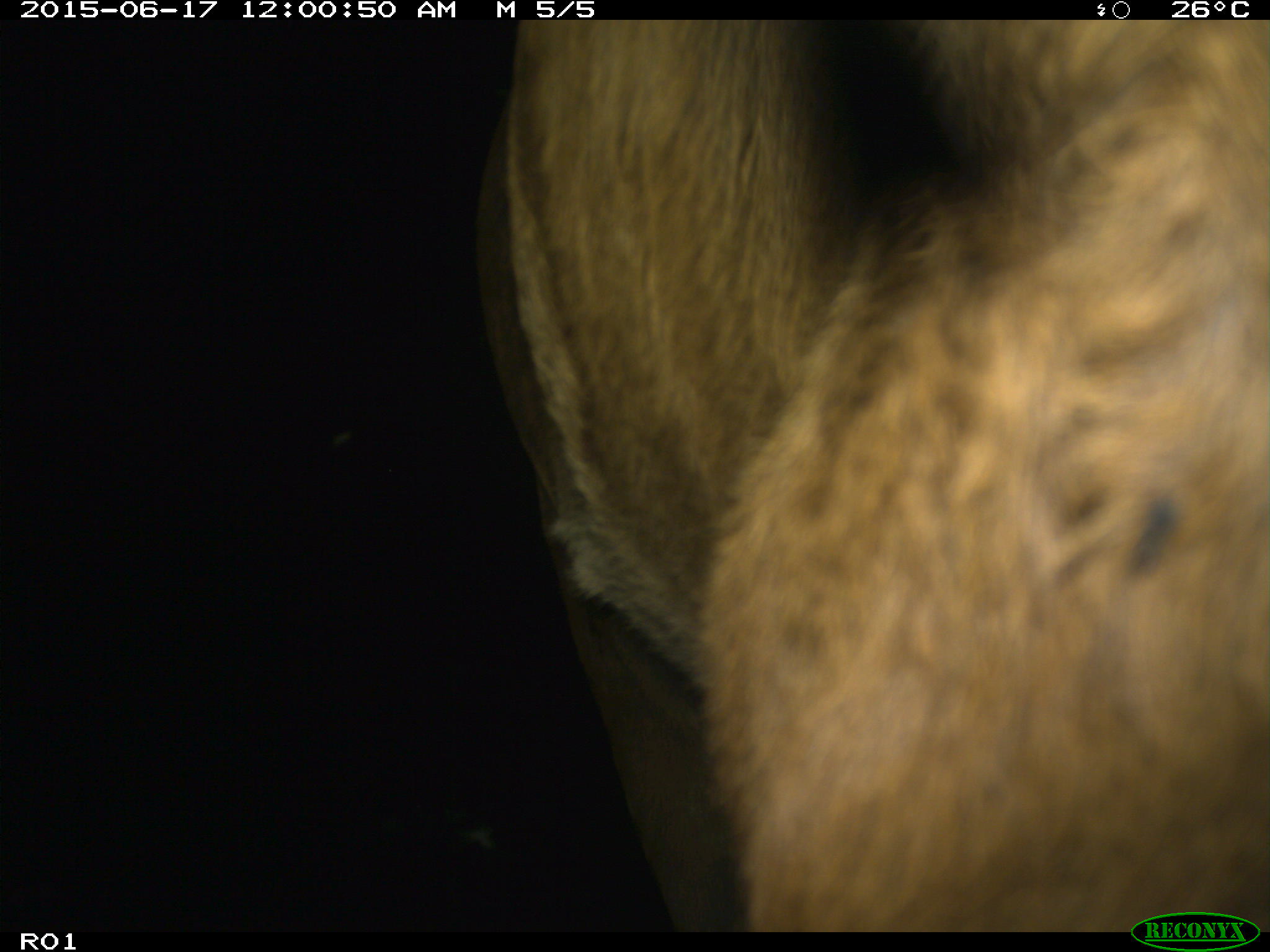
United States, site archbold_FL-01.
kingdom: Animalia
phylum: Chordata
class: Mammalia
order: Artiodactyla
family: Bovidae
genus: Bos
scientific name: Bos taurus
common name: domestic cow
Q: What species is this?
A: Bos taurus (domestic cow).